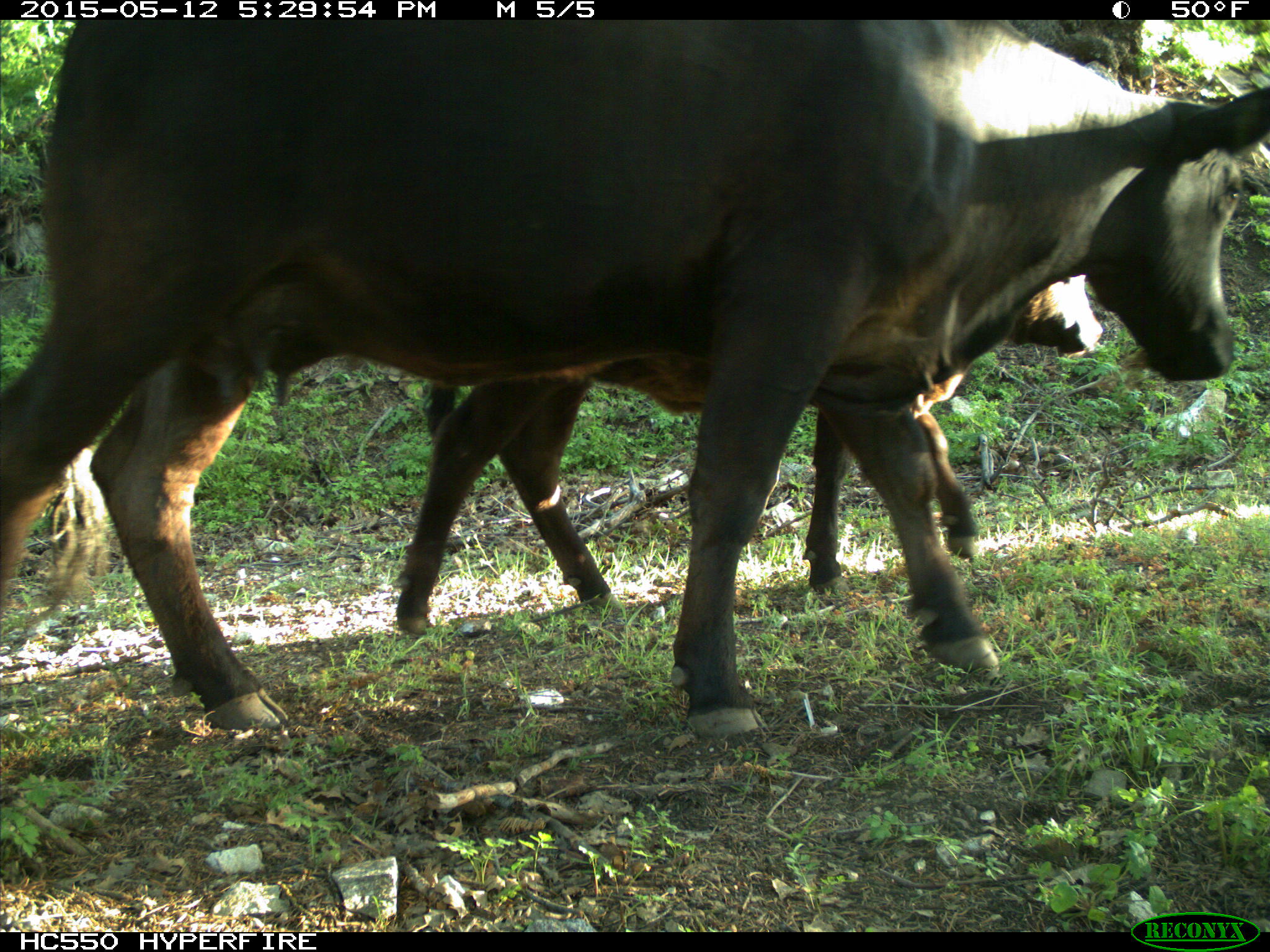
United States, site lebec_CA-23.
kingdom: Animalia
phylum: Chordata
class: Mammalia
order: Artiodactyla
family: Bovidae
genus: Bos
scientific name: Bos taurus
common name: domestic cow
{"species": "Bos taurus (domestic cow)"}